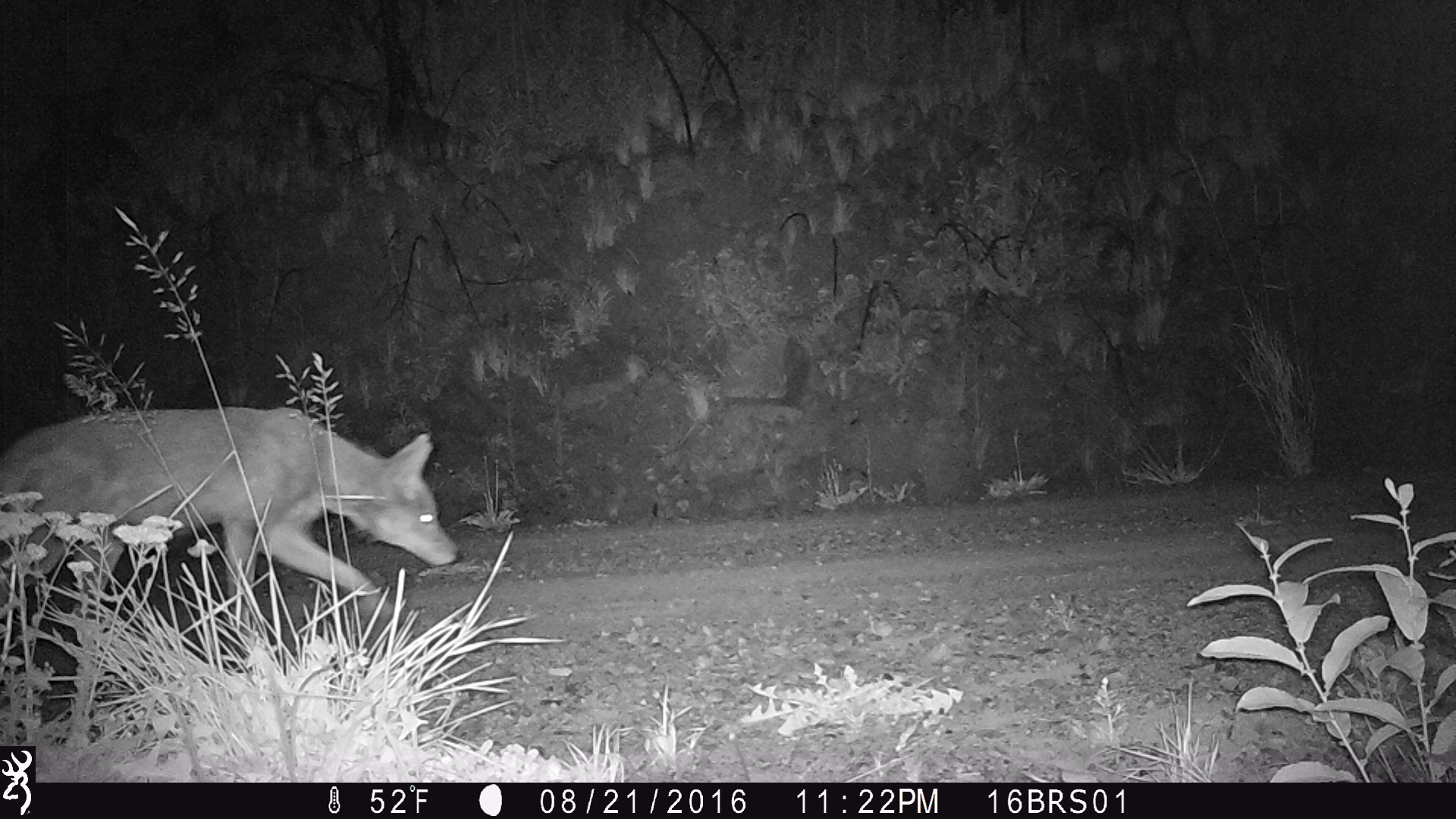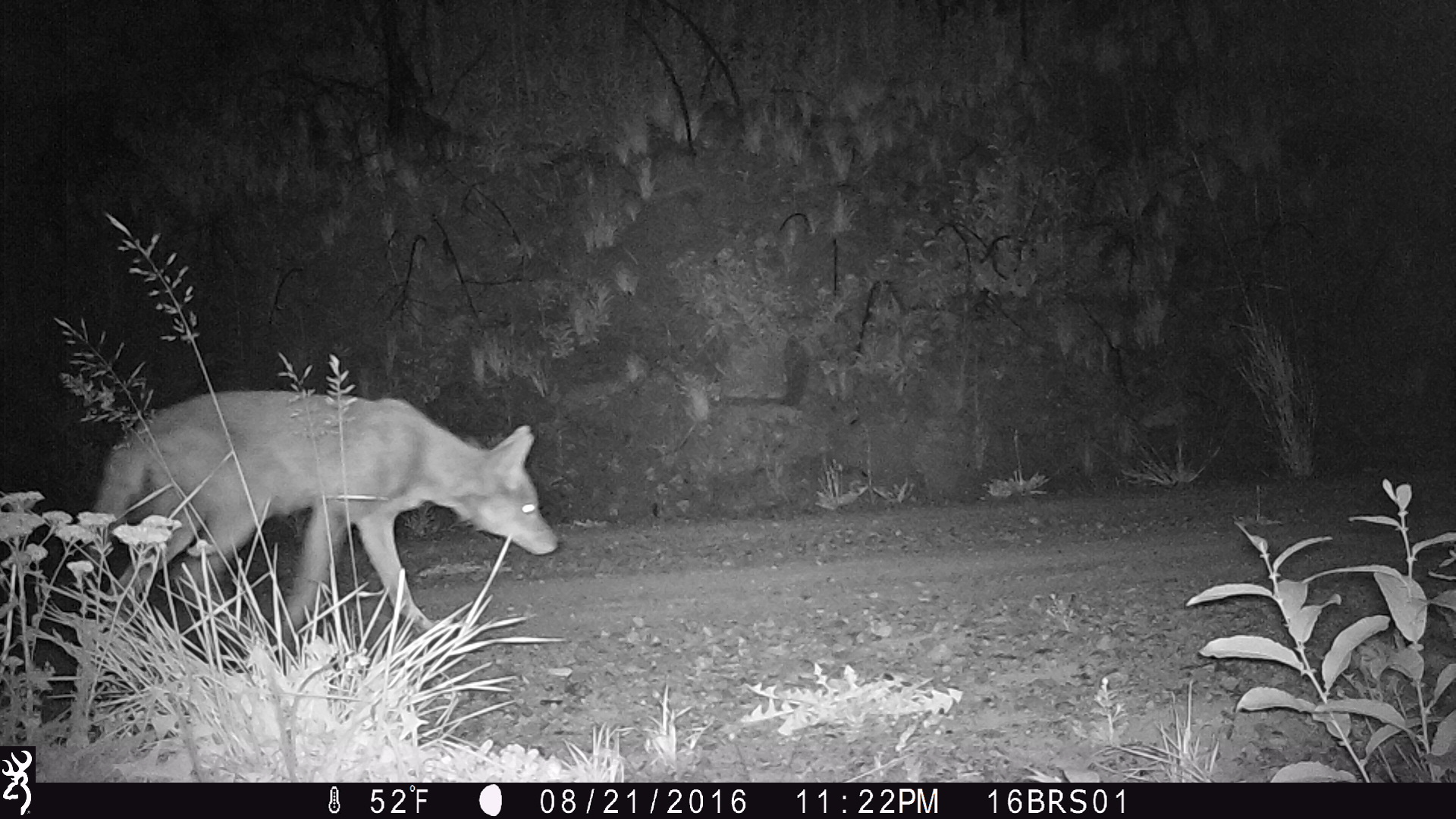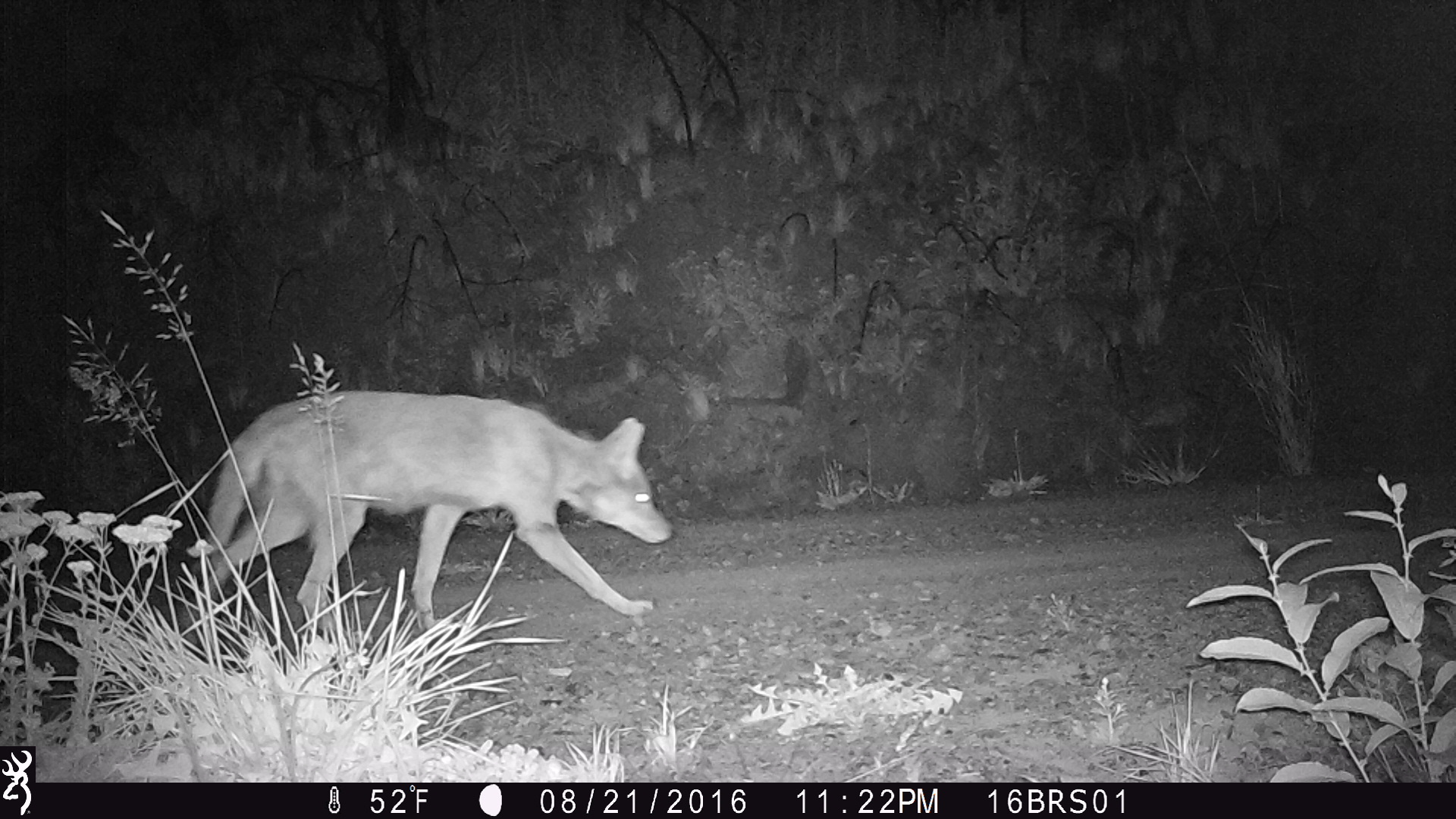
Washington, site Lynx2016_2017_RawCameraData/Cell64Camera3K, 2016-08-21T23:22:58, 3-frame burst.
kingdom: Animalia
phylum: Chordata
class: Mammalia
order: Carnivora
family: Canidae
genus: Canis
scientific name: Canis latrans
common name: coyote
Canis latrans (coyote). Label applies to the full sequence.